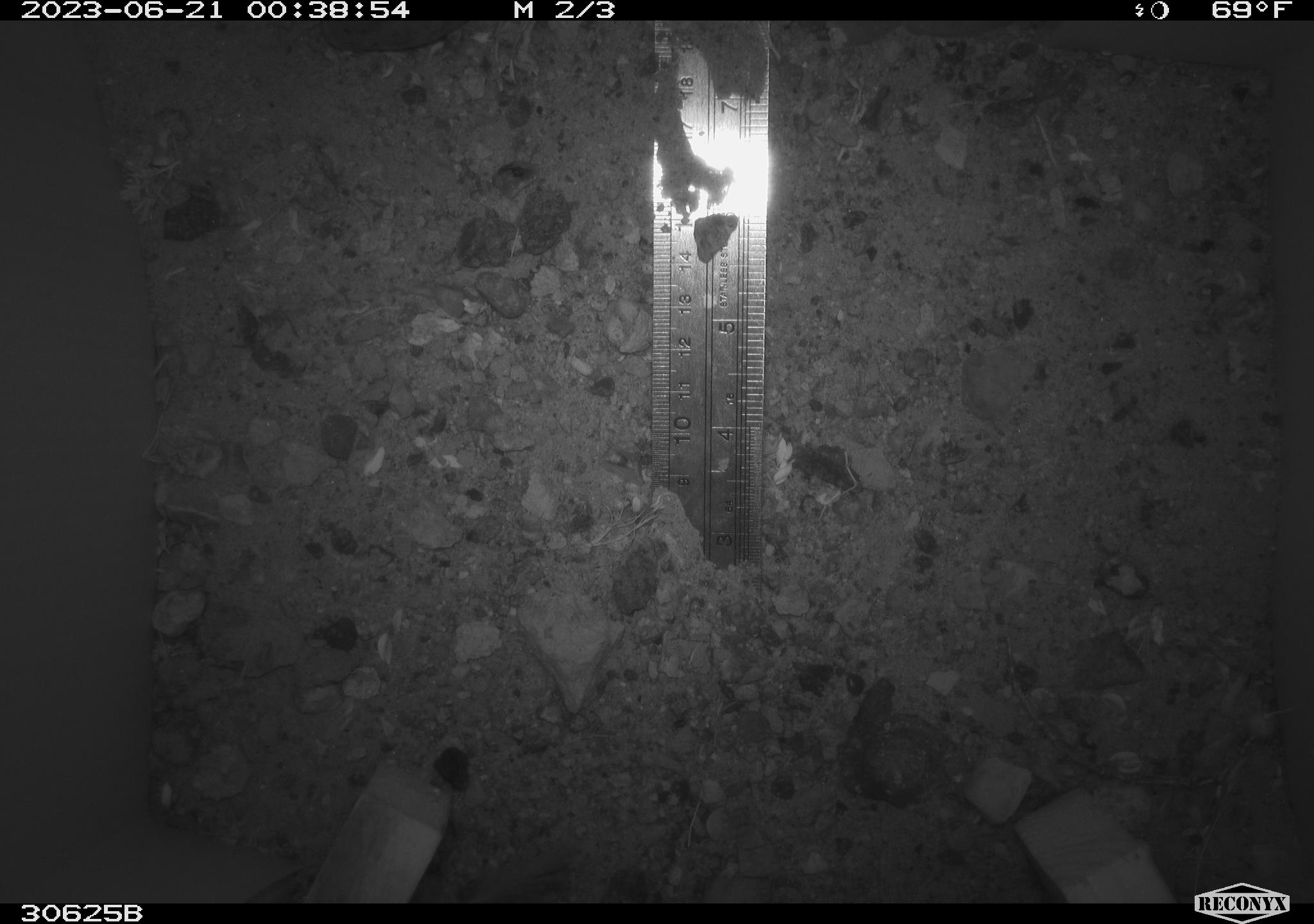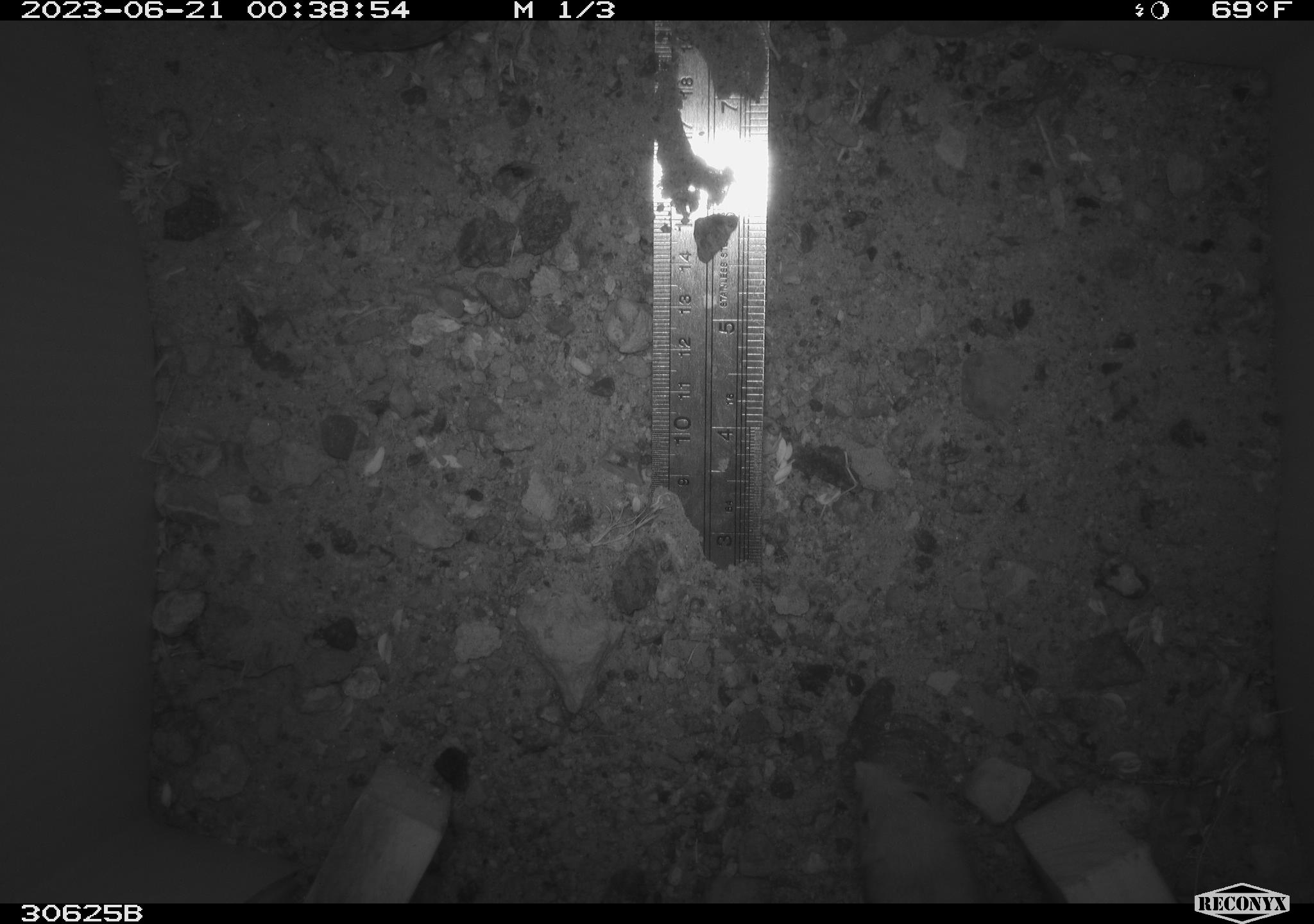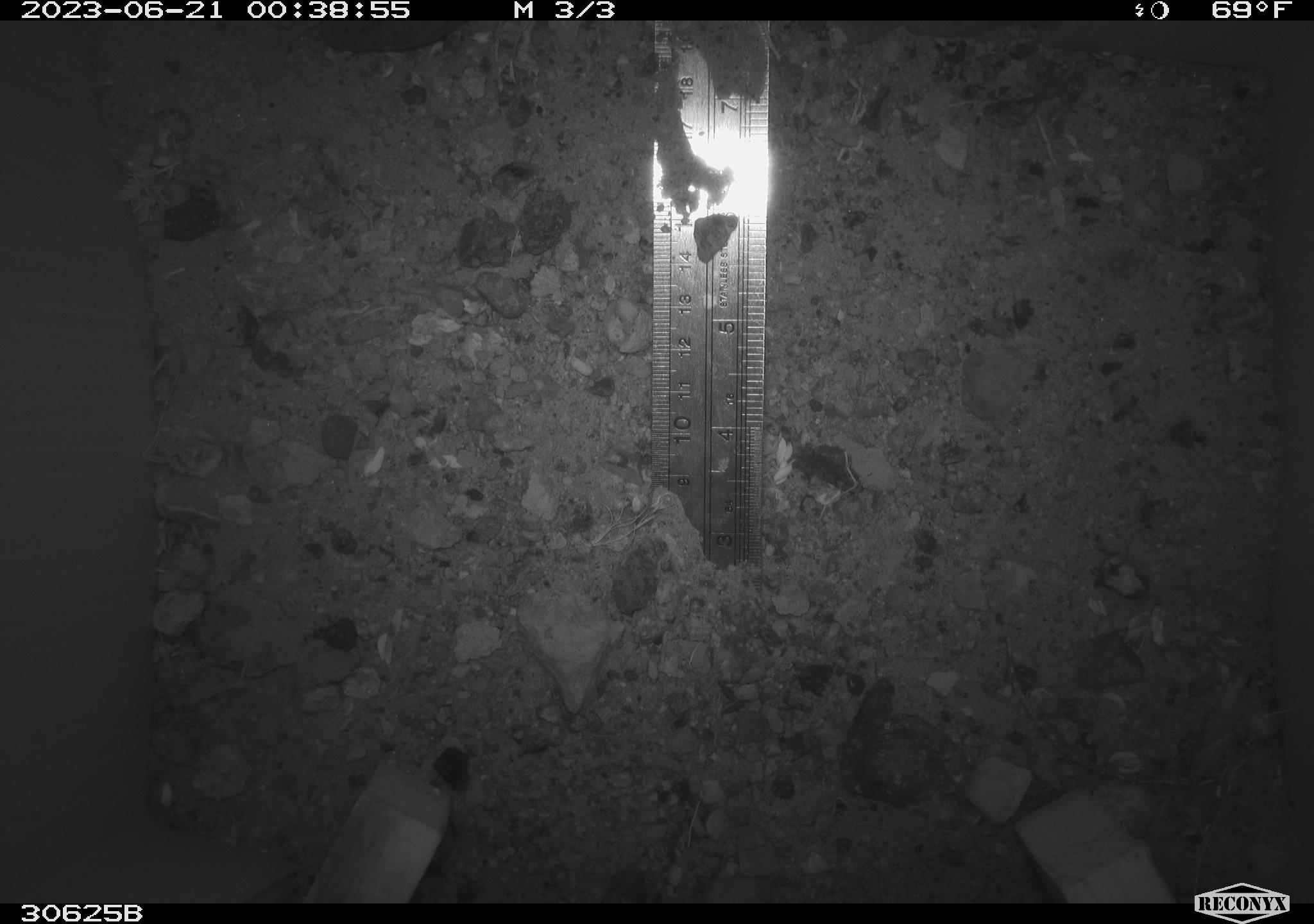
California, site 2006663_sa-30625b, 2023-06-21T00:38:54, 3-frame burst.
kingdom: Animalia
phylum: Arthropoda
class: Arachnida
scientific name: Arachnida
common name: arachnids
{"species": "arachnids (Arachnida)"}